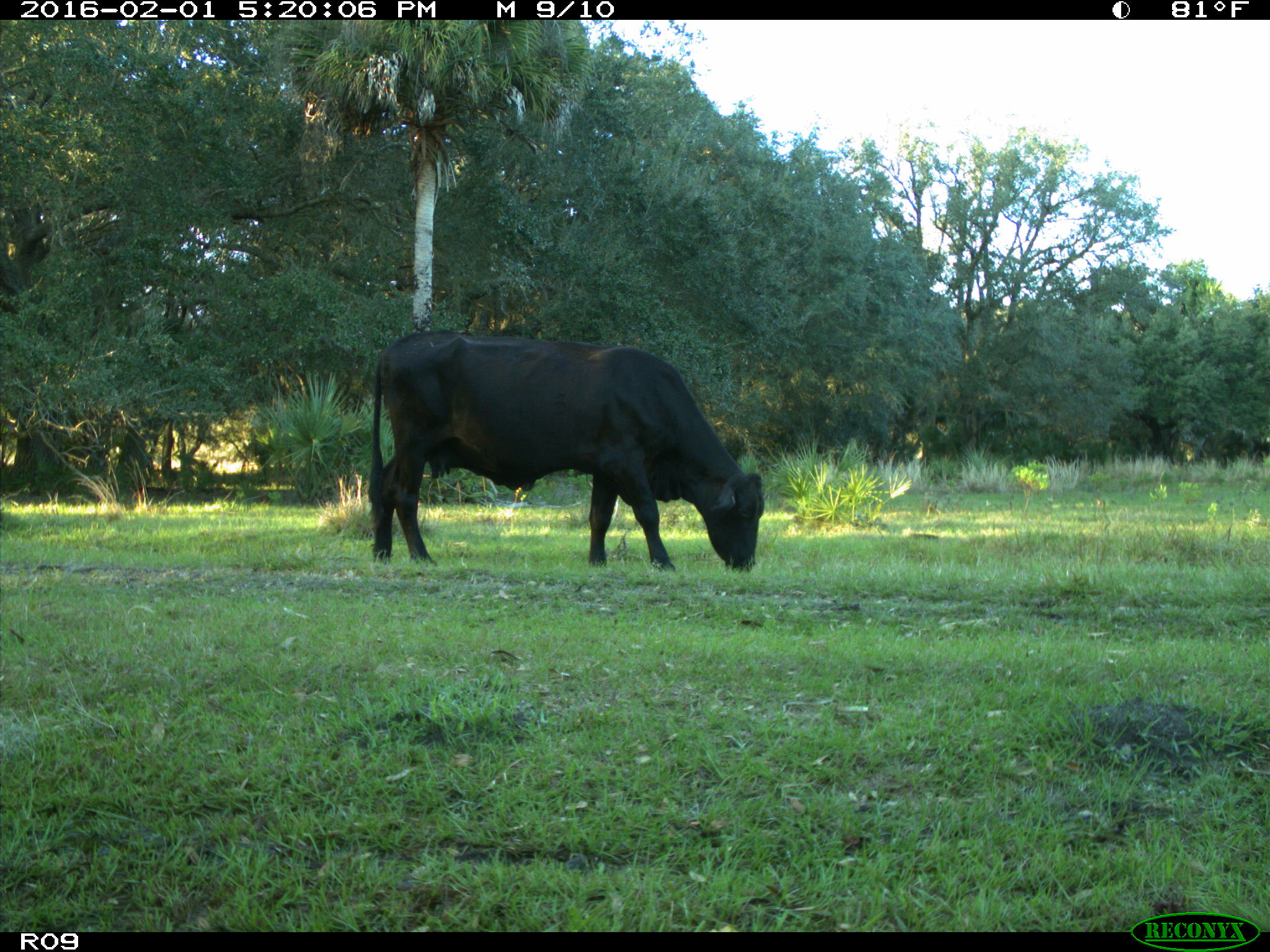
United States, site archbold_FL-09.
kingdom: Animalia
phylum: Chordata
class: Mammalia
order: Artiodactyla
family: Bovidae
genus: Bos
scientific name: Bos taurus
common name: domestic cow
Bos taurus (domestic cow).